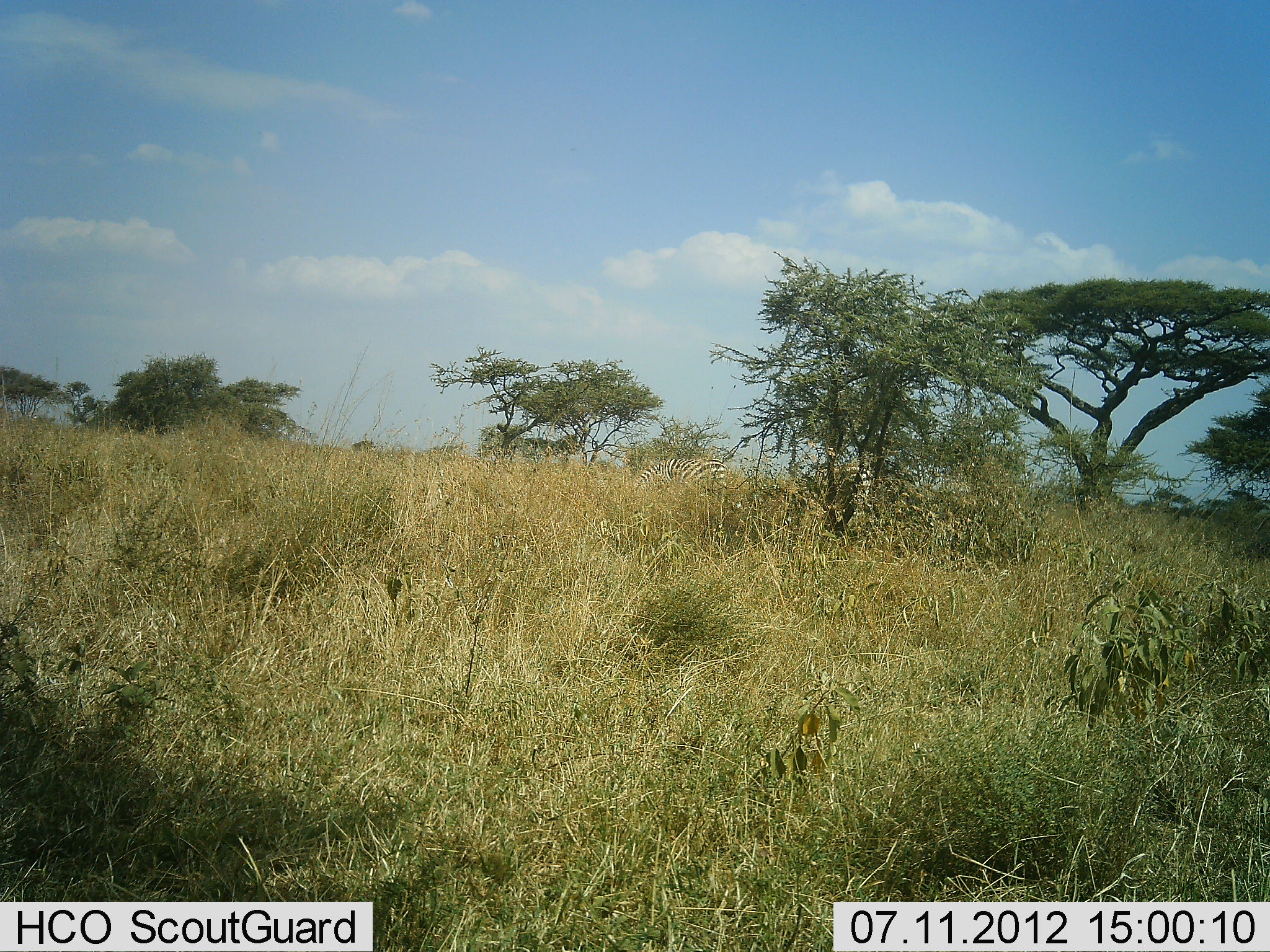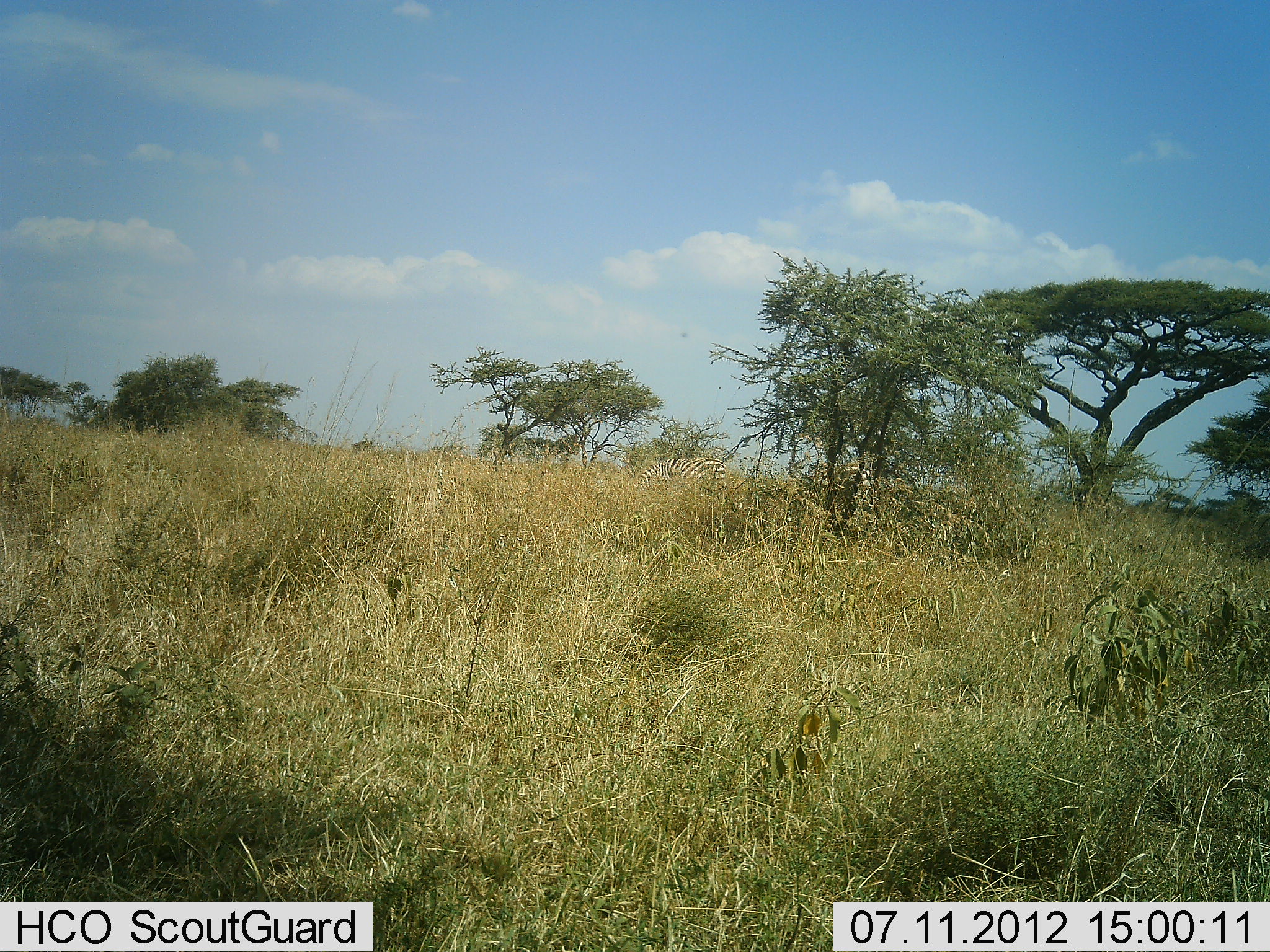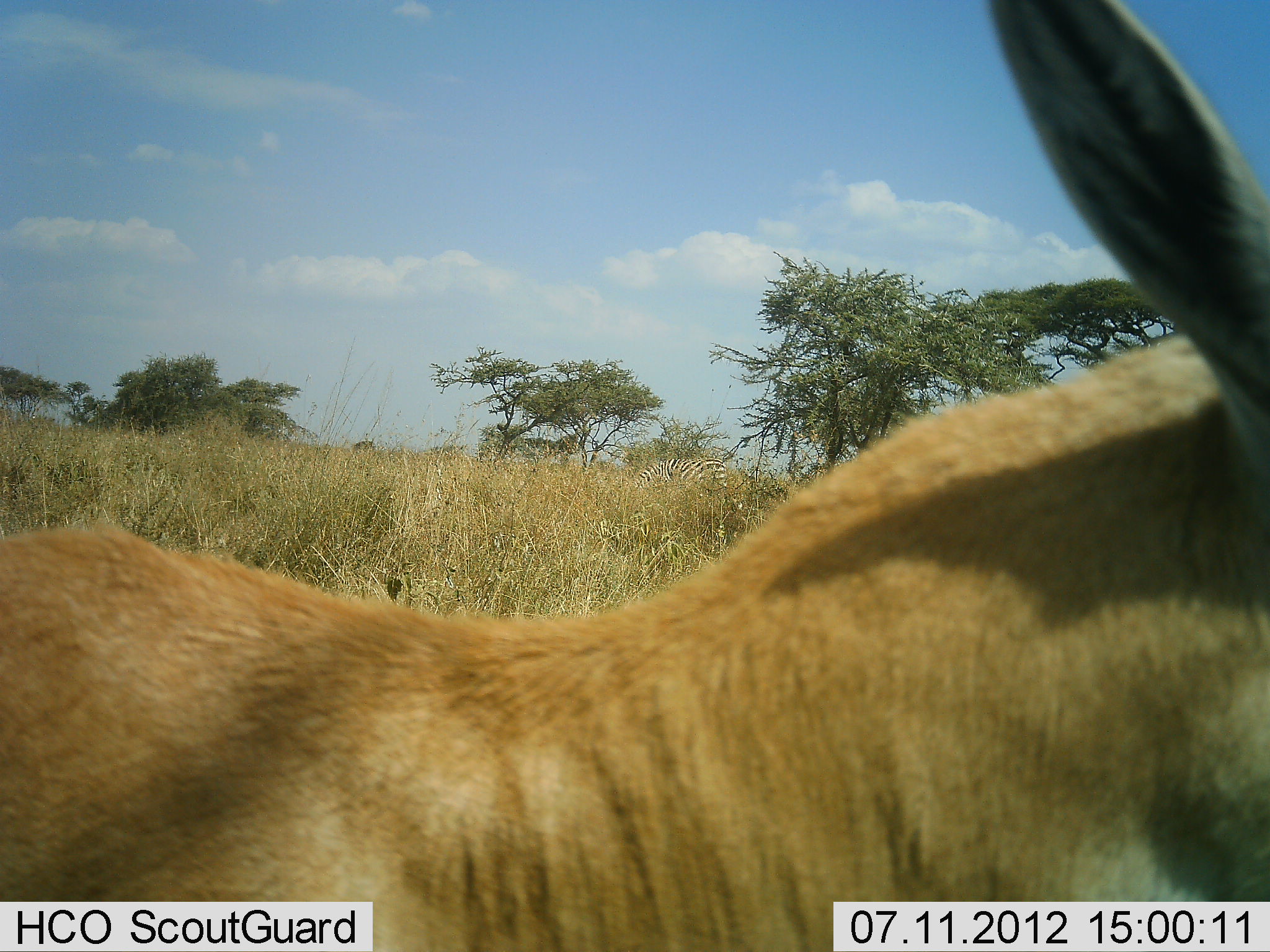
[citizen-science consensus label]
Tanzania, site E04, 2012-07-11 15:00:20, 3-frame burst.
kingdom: Animalia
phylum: Chordata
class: Mammalia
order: Perissodactyla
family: Equidae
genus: Equus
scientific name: Equus quagga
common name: plains zebra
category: zebra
Zebra (plains zebra) (Equus quagga), count 2. Behavior (volunteer vote fractions): standing 64%, resting 0%, moving 0%, interacting 0%. Young present (vote fraction): 0%. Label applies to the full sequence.